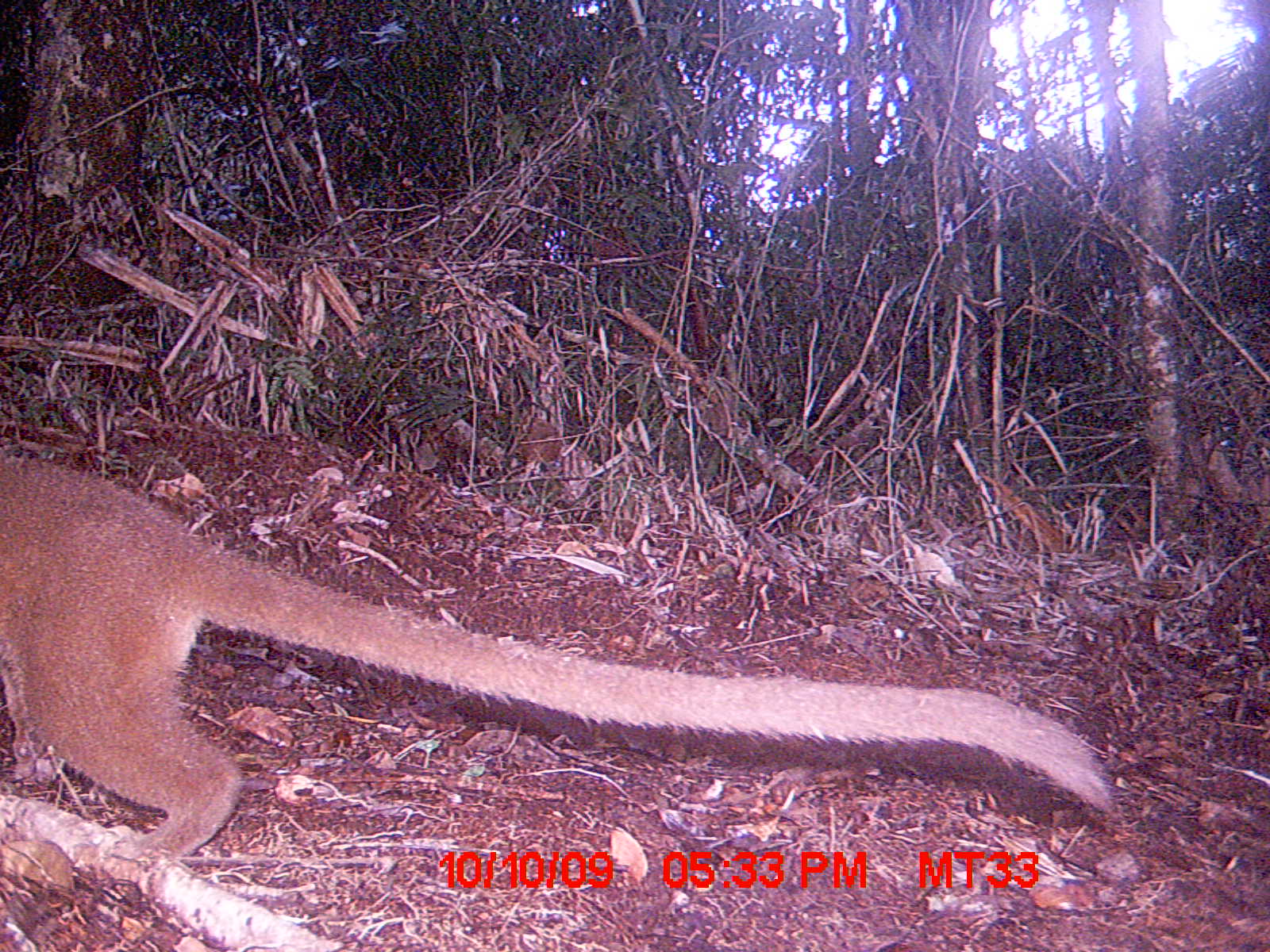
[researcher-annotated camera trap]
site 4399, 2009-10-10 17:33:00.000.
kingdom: Animalia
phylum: Chordata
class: Mammalia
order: Carnivora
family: Eupleridae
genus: Cryptoprocta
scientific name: Cryptoprocta ferox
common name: fossa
Cryptoprocta ferox (fossa), count 1.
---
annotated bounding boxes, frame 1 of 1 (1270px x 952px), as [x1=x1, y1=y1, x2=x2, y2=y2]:
cryptoprocta ferox: [x1=0, y1=454, x2=1117, y2=858]